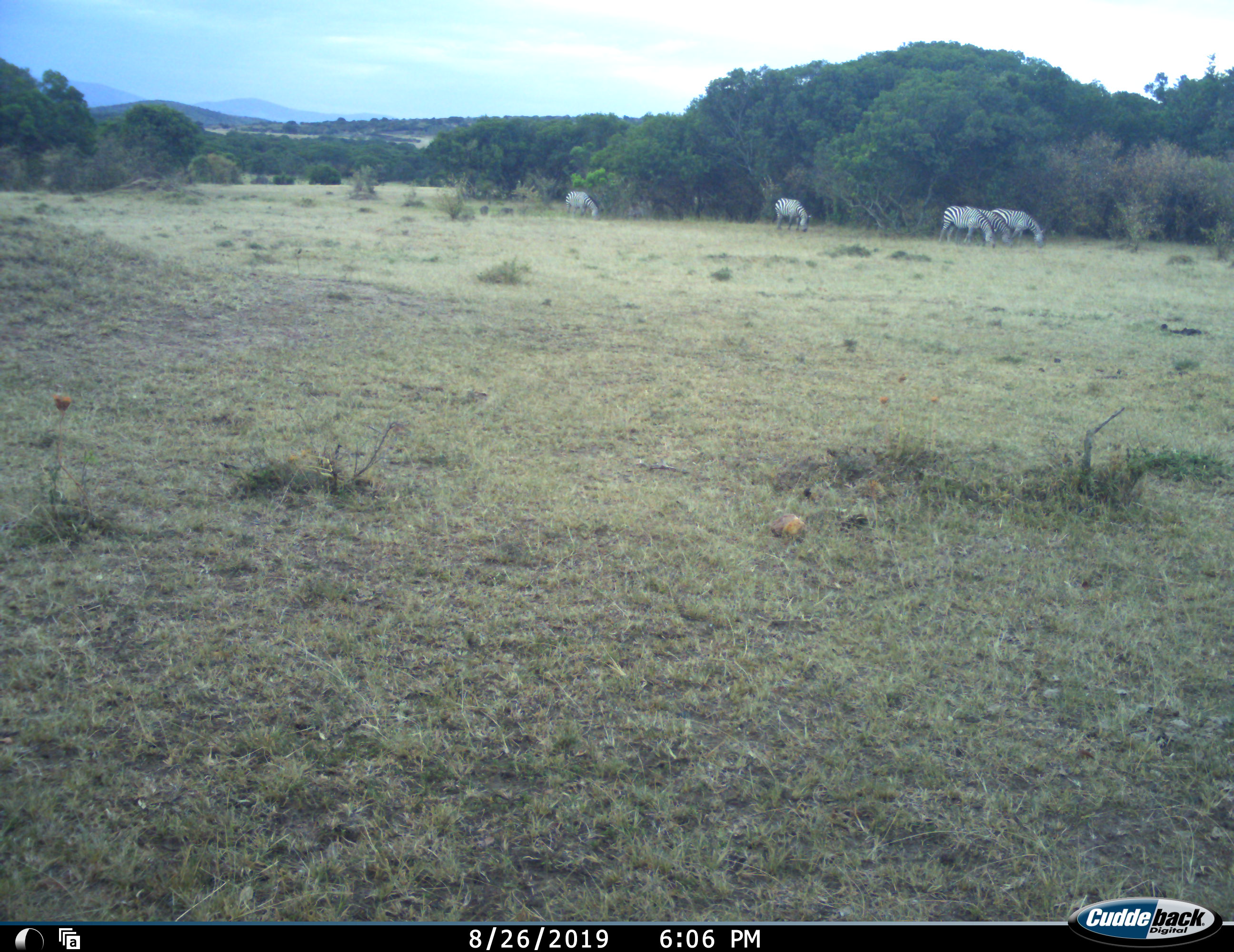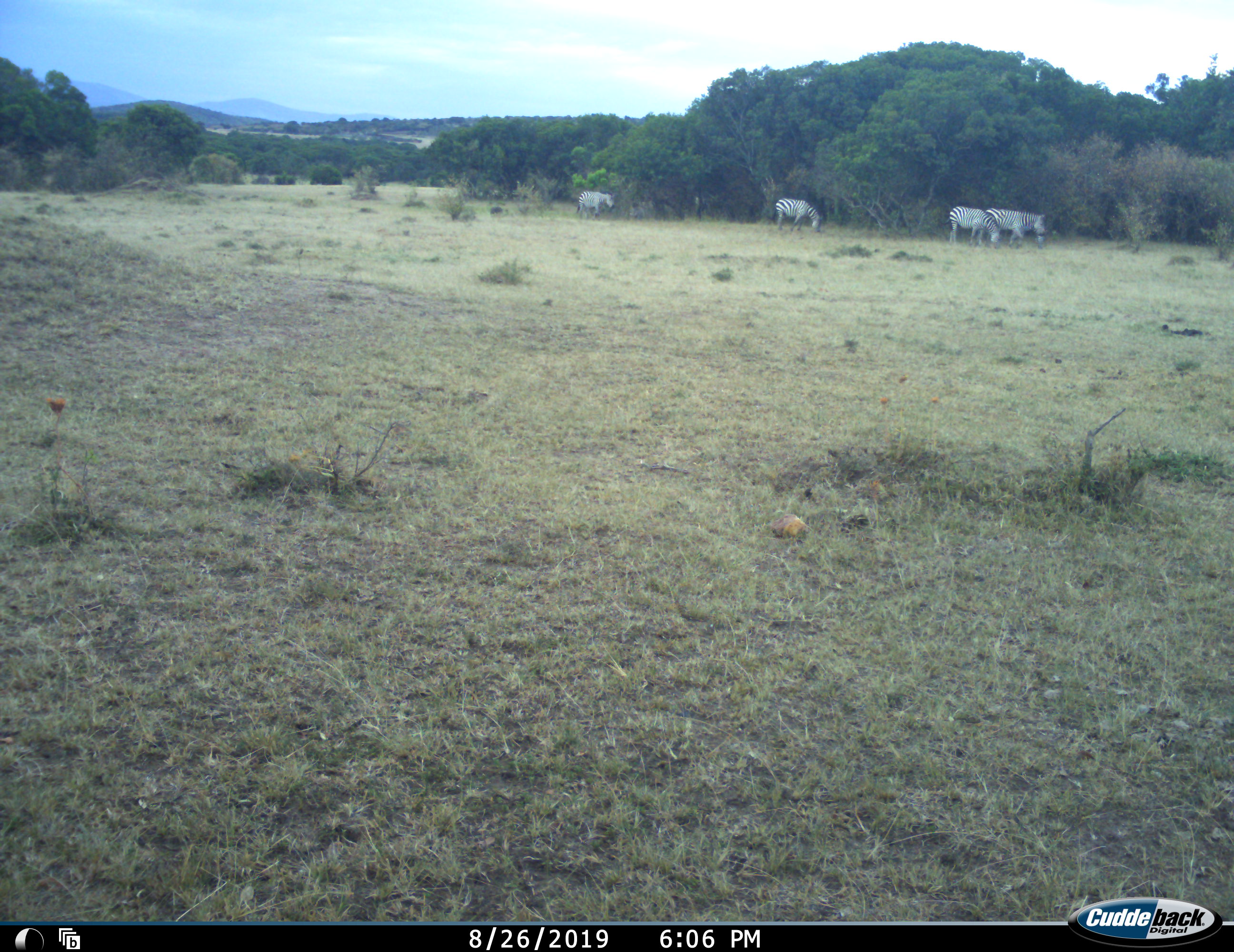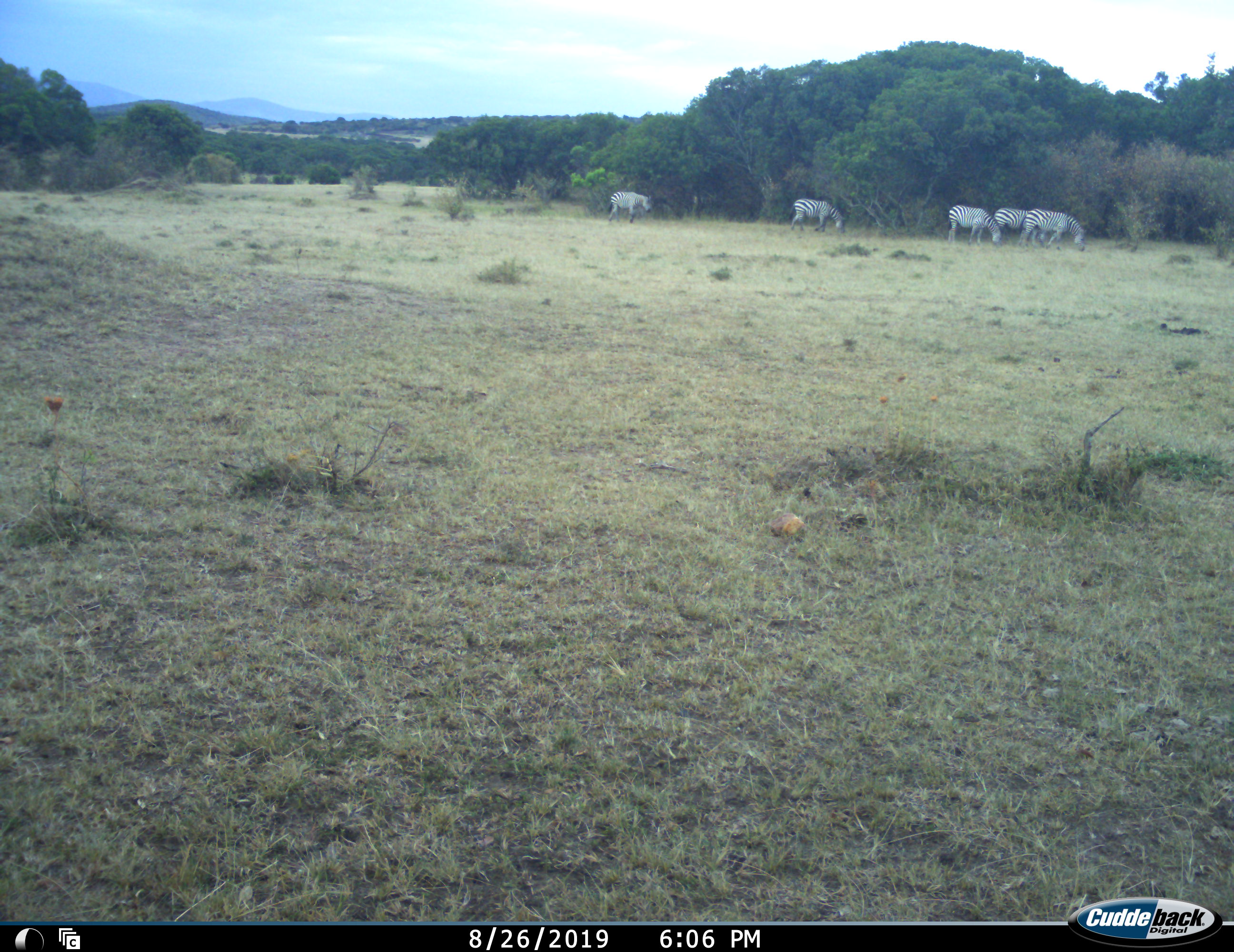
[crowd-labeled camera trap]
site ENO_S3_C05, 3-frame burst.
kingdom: Animalia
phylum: Chordata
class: Mammalia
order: Perissodactyla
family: Equidae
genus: Equus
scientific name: Equus quagga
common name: plains zebra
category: zebraplains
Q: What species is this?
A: Zebraplains (plains zebra) (Equus quagga).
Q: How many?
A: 5.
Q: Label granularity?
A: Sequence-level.